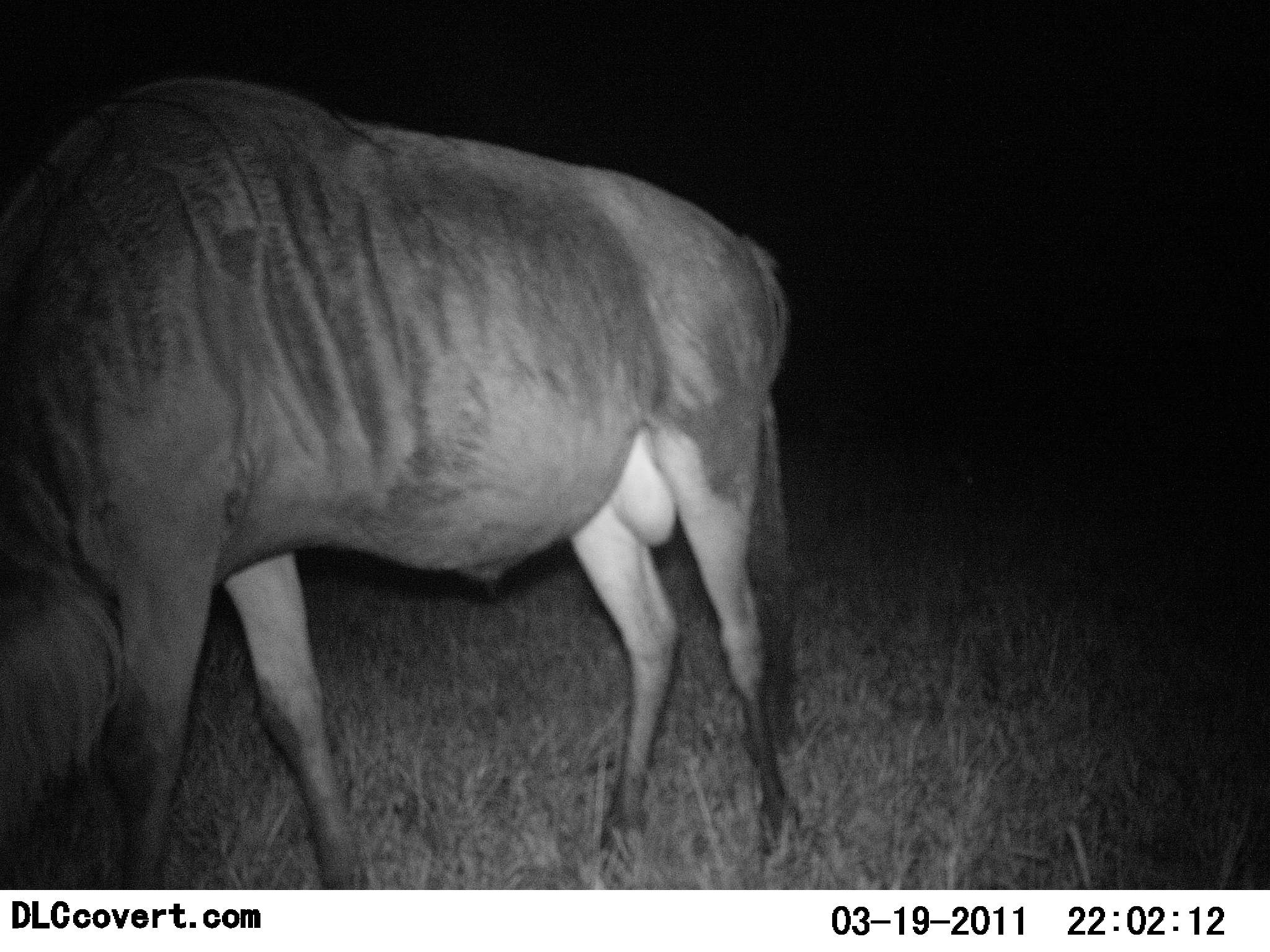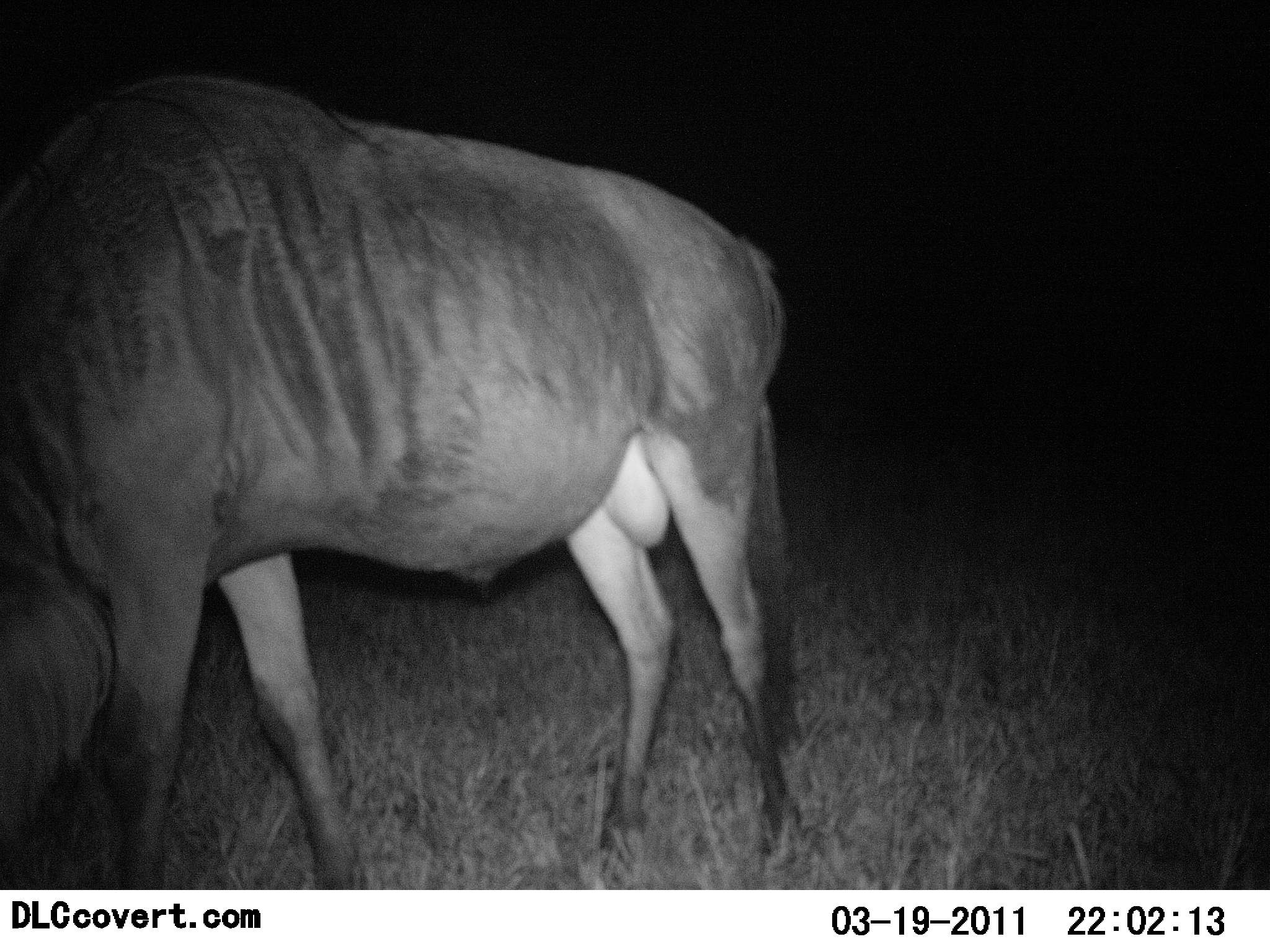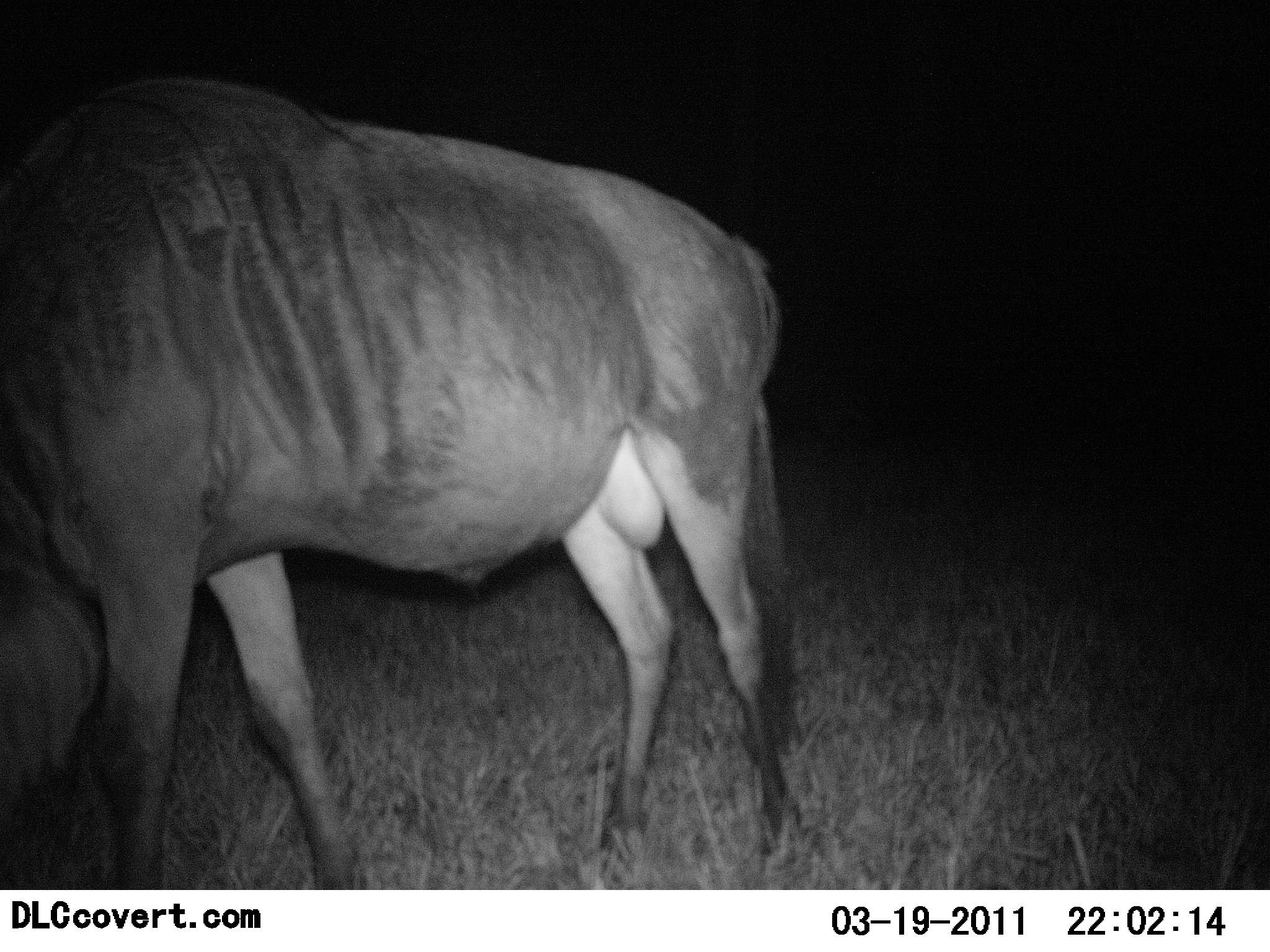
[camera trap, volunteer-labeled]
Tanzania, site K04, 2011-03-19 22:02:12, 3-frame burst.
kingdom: Animalia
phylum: Chordata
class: Mammalia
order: Artiodactyla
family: Bovidae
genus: Connochaetes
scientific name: Connochaetes taurinus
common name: blue wildebeest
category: wildebeest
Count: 1.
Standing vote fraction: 50%.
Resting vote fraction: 0%.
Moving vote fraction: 0%.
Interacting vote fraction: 0%.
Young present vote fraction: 0%.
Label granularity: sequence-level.